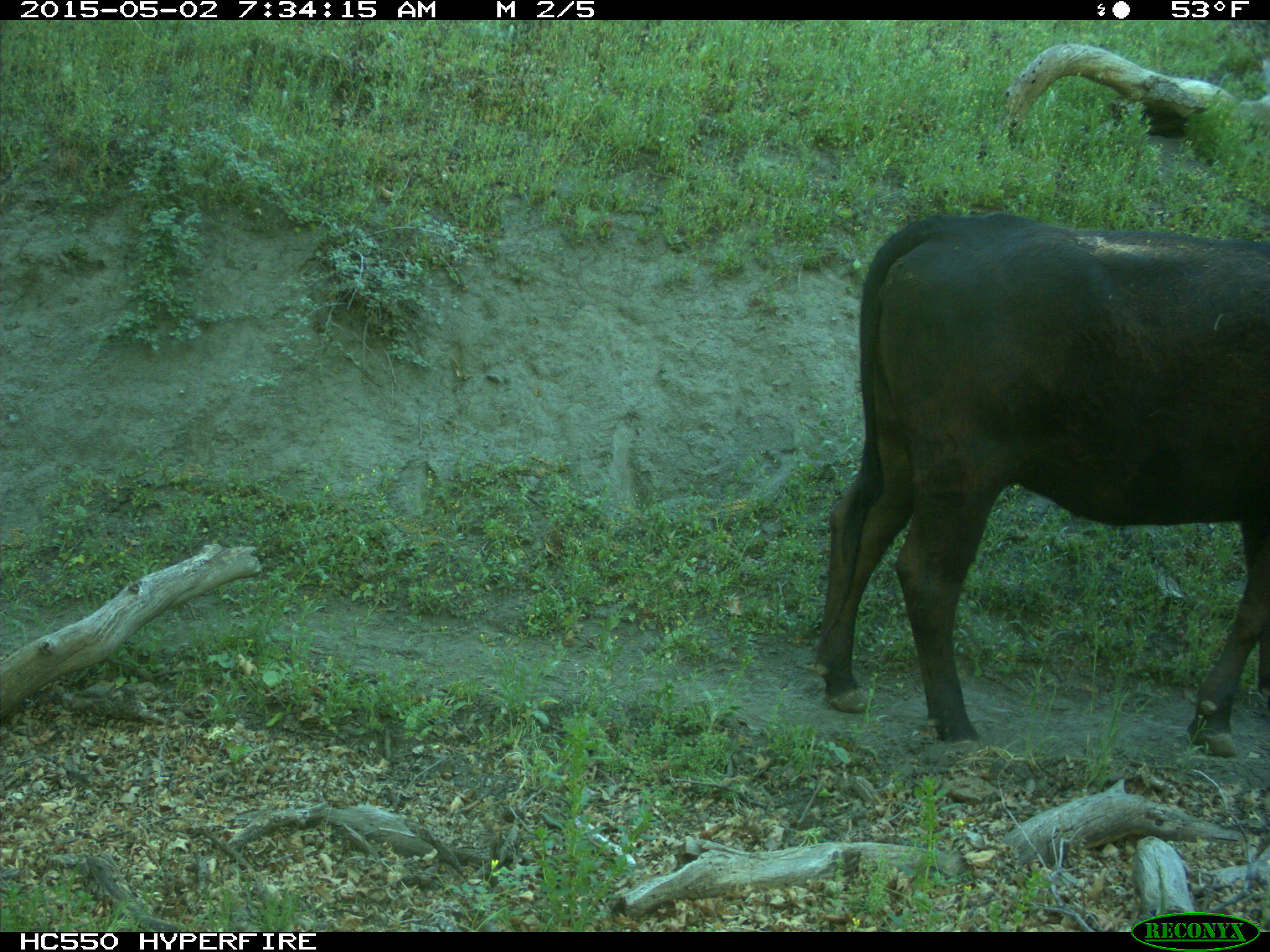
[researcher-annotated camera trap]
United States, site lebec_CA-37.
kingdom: Animalia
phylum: Chordata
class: Mammalia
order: Artiodactyla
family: Bovidae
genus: Bos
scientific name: Bos taurus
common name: domestic cow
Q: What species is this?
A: Bos taurus (domestic cow).